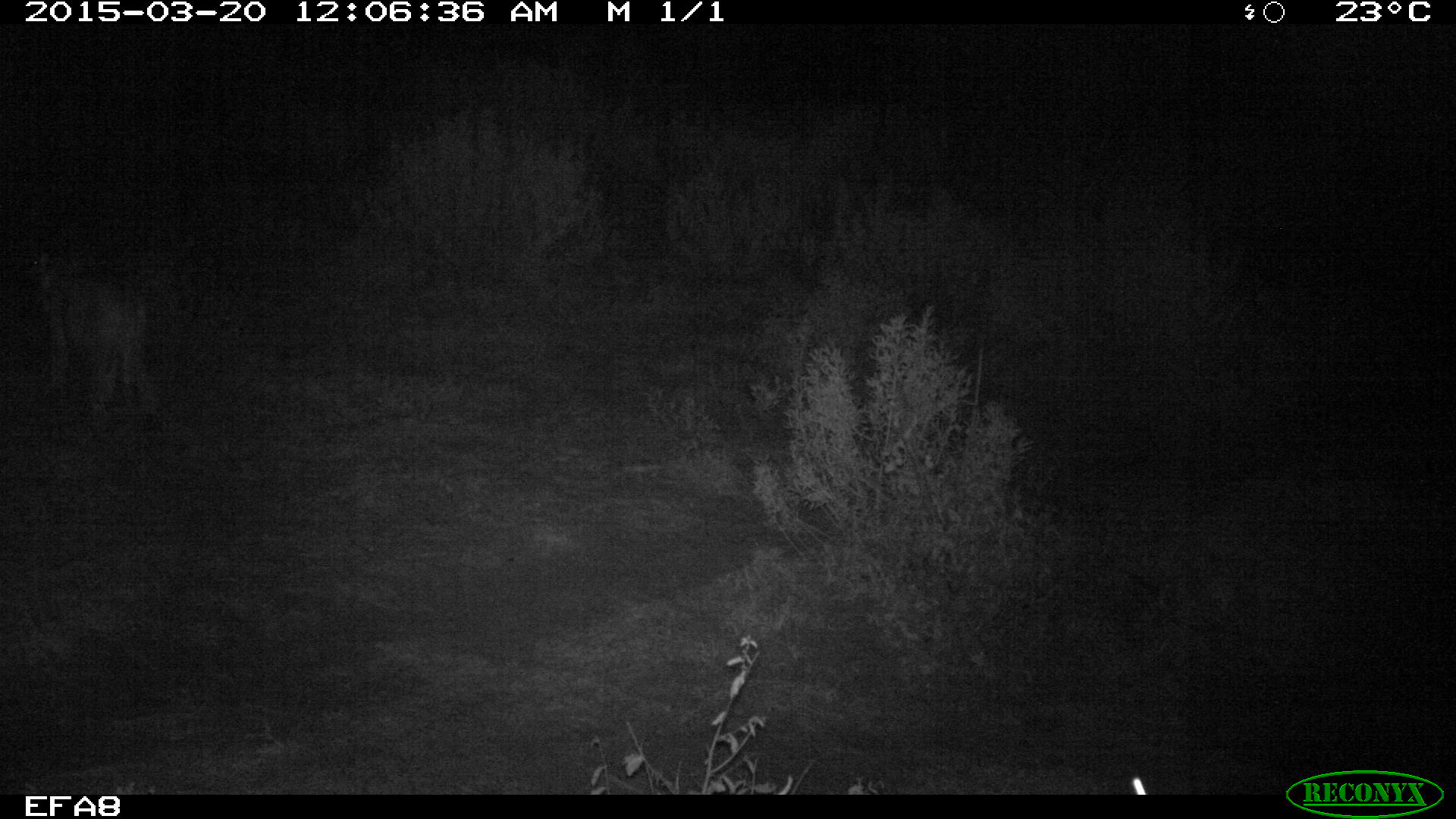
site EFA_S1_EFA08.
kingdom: Animalia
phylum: Chordata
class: Mammalia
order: Carnivora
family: Felidae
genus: Acinonyx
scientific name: Acinonyx jubatus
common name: cheetah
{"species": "cheetah (Acinonyx jubatus)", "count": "1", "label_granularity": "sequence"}